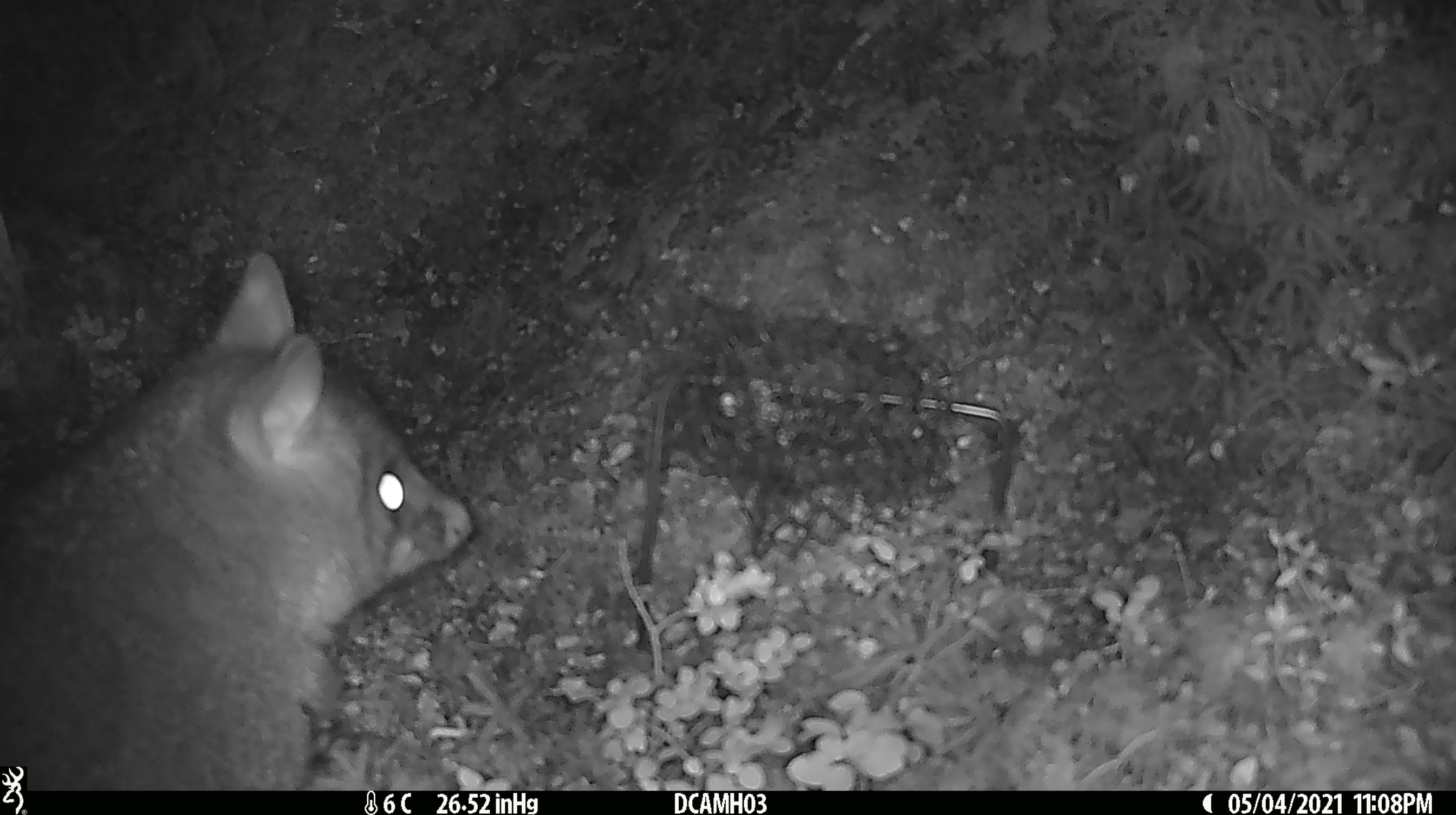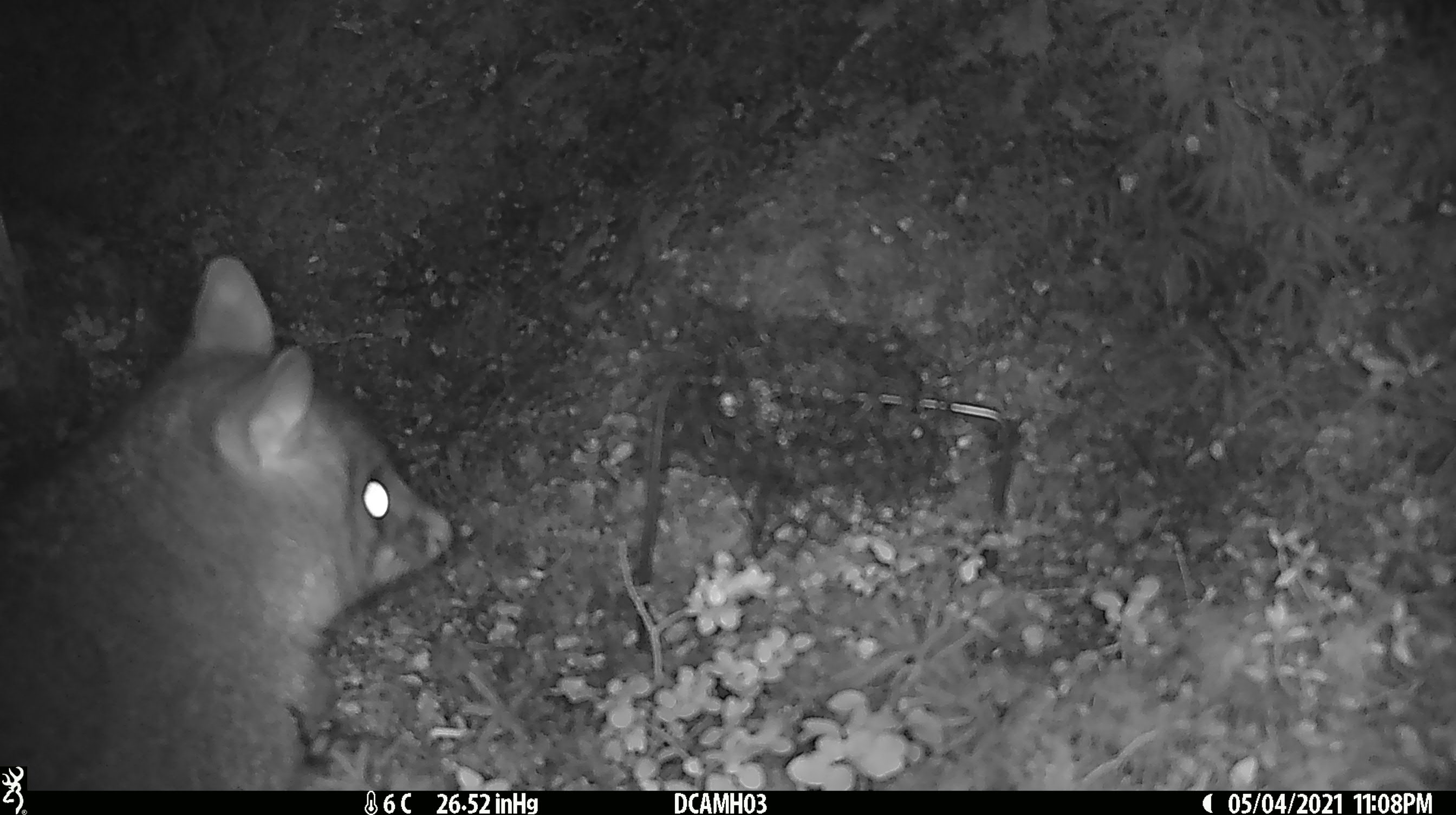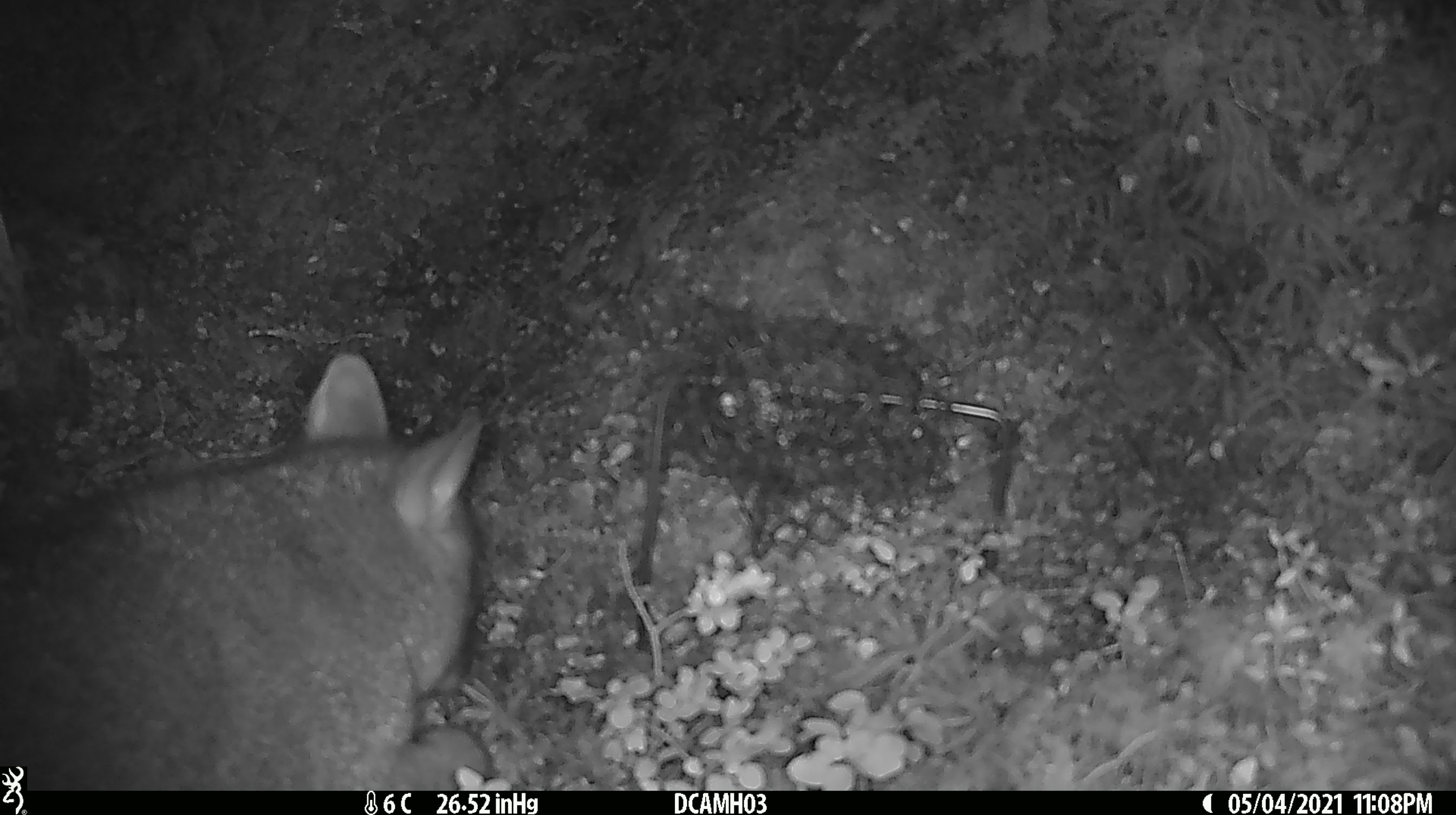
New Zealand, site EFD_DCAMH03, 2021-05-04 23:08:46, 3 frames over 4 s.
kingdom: Animalia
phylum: Chordata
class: Mammalia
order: Diprotodontia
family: Phalangeridae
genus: Trichosurus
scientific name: Trichosurus vulpecula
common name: common brushtail possum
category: possum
Possum (common brushtail possum) (Trichosurus vulpecula).